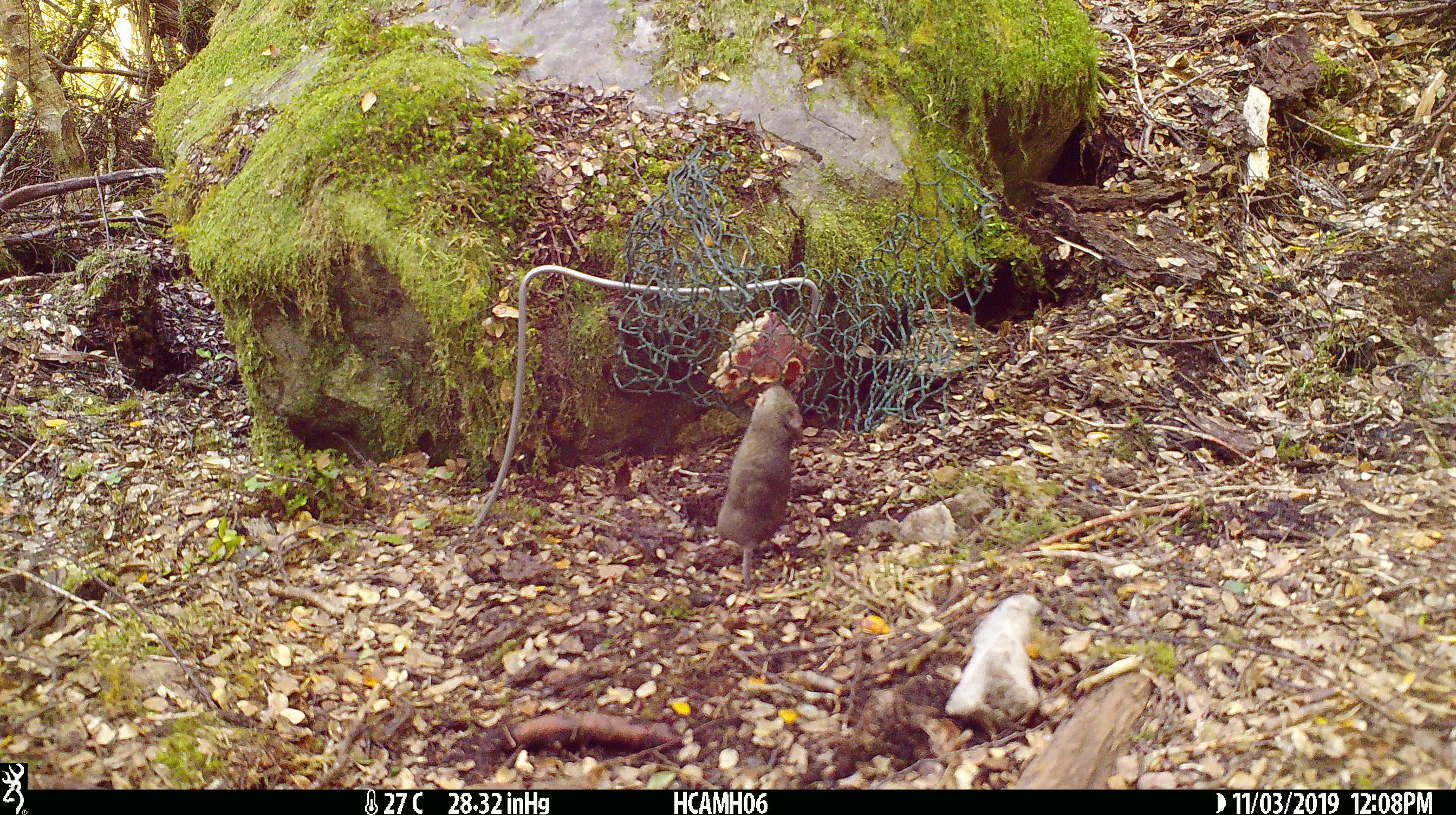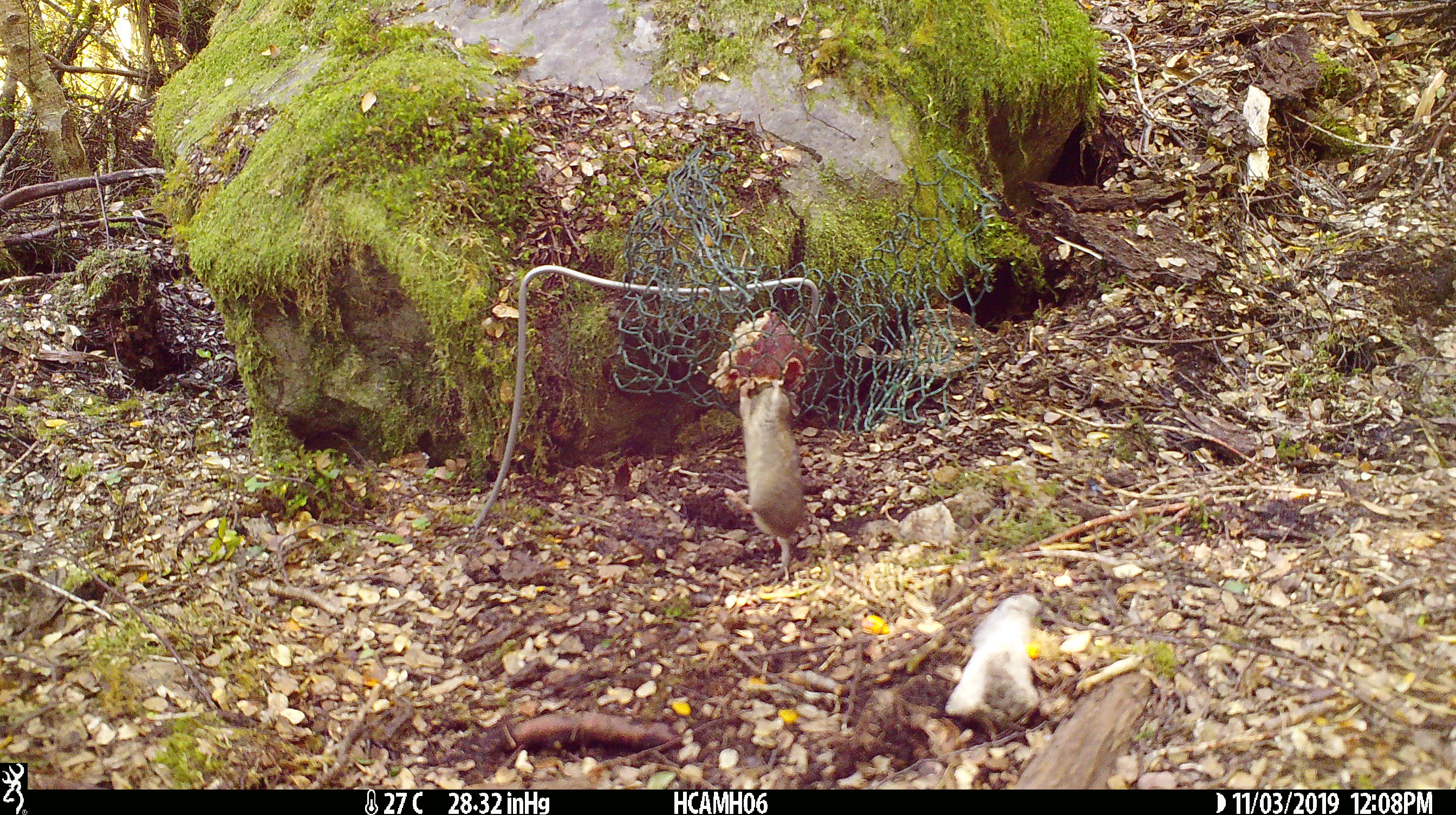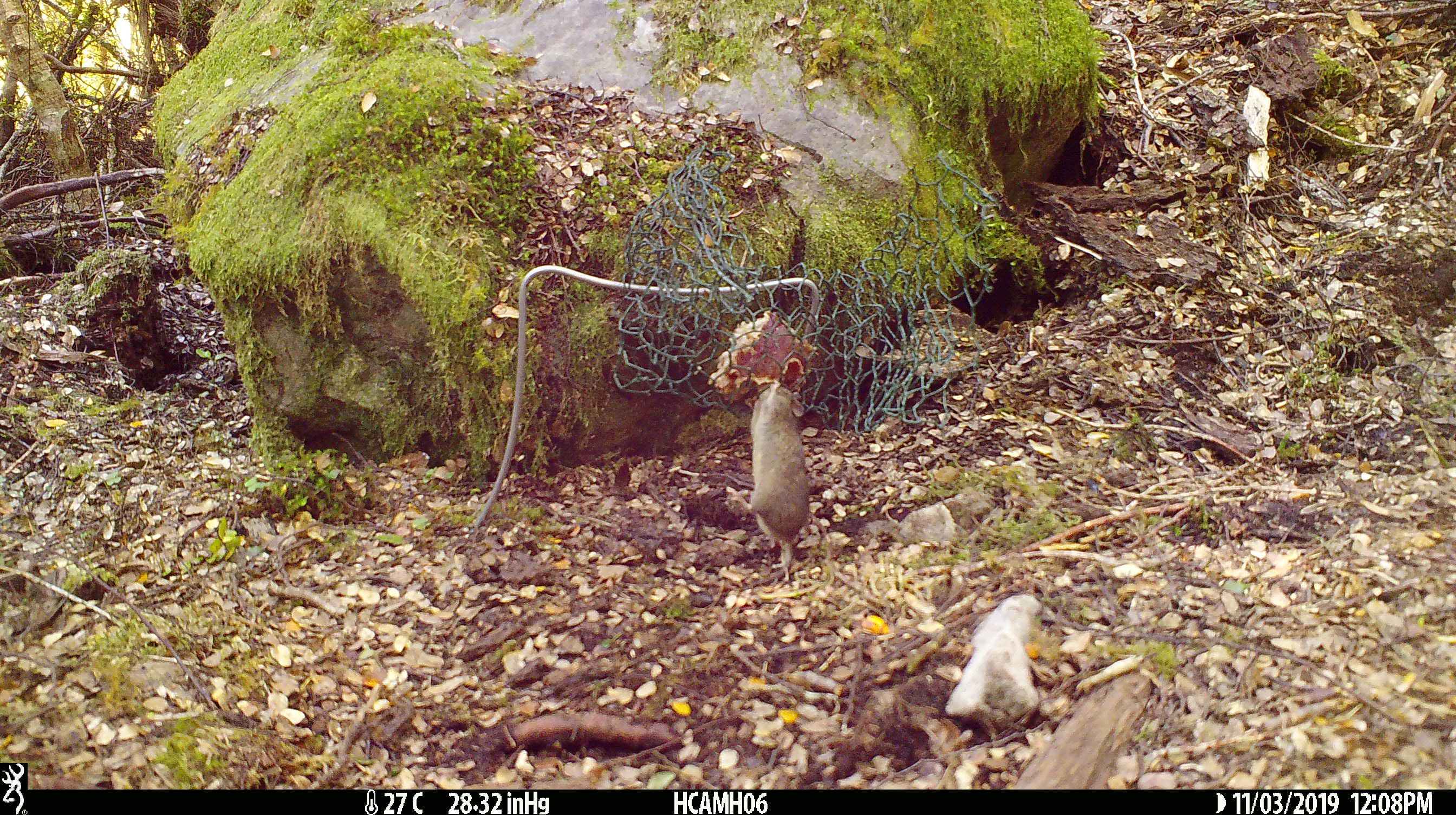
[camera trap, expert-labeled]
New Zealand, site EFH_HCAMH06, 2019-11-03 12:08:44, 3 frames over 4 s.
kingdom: Animalia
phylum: Chordata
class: Mammalia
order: Rodentia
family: Muridae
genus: Mus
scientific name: Mus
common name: mouse